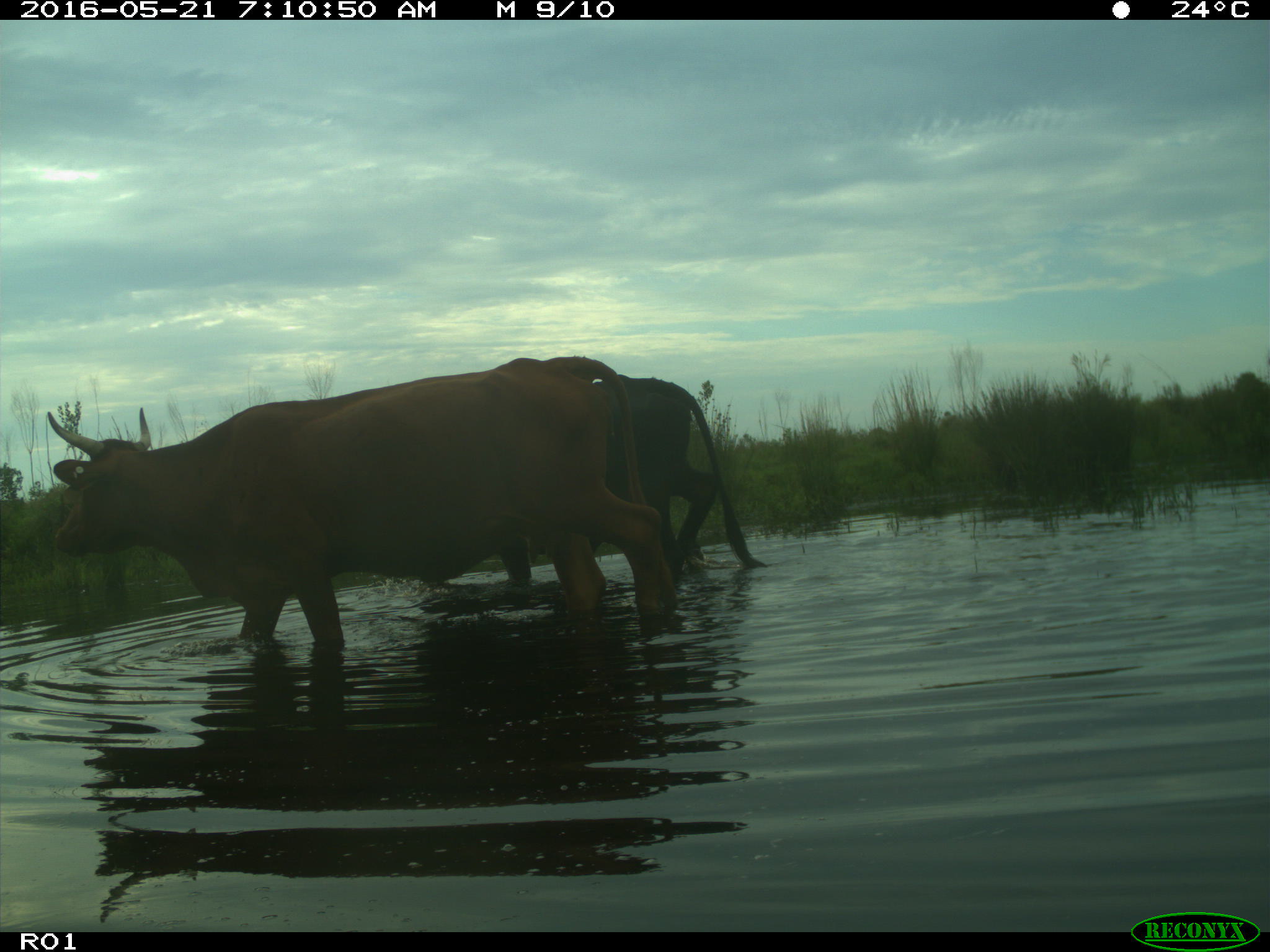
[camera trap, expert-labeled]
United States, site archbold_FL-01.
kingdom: Animalia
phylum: Chordata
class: Mammalia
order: Artiodactyla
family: Bovidae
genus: Bos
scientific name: Bos taurus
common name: domestic cow